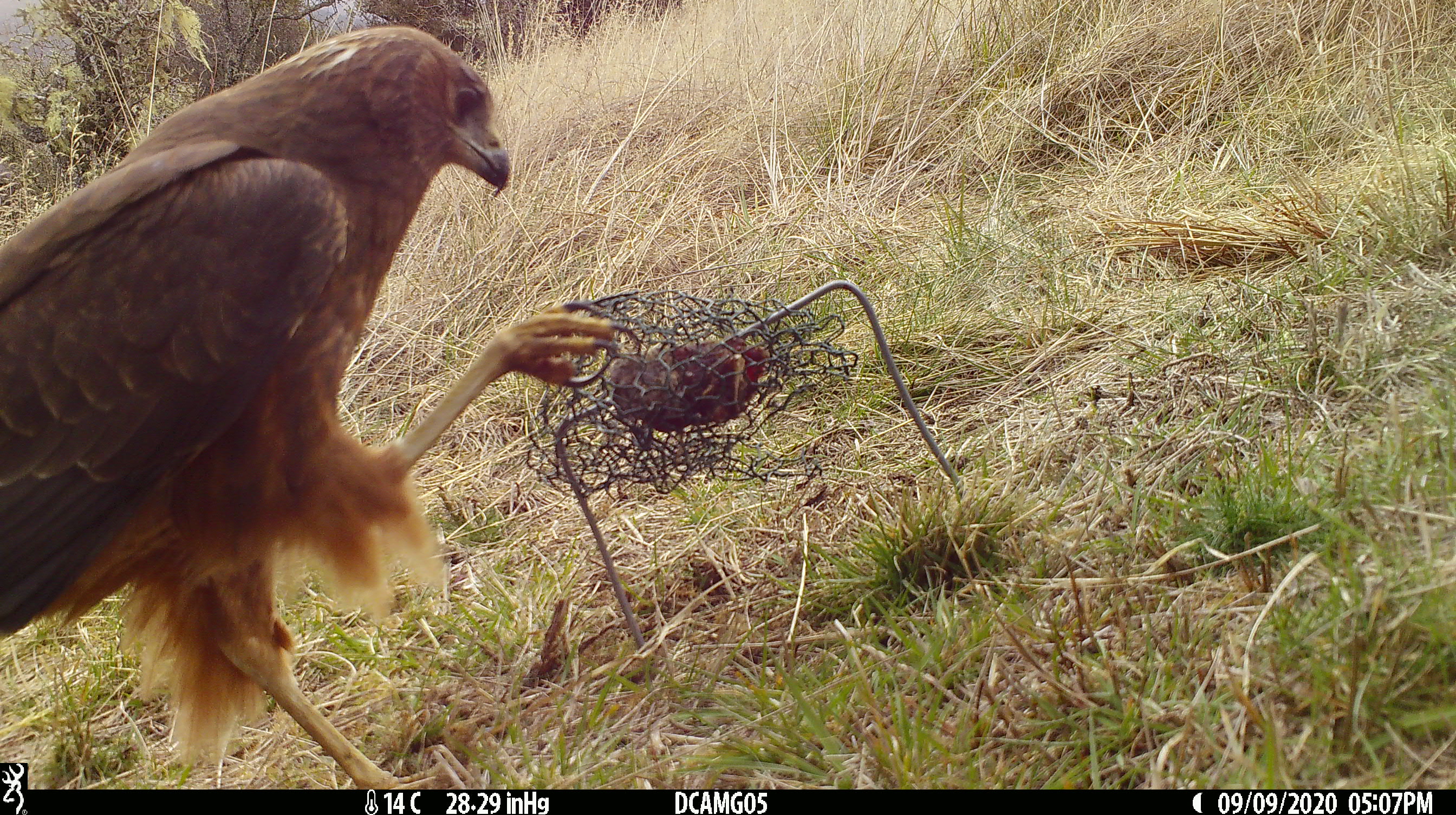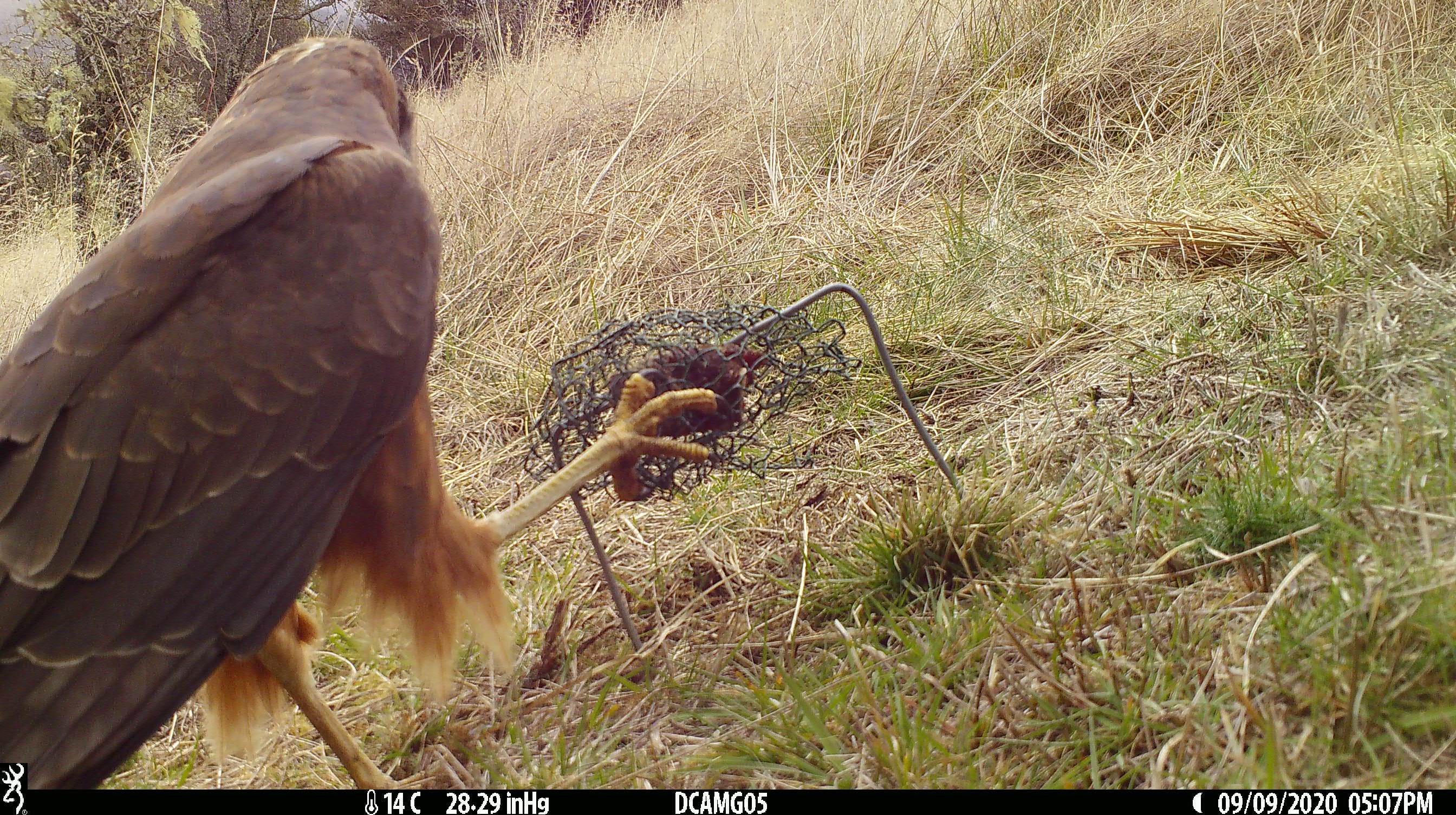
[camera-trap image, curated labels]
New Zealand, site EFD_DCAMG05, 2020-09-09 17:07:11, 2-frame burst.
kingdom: Animalia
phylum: Chordata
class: Aves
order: Accipitriformes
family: Accipitridae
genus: Circus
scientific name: Circus approximans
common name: swamp harrier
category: harrier